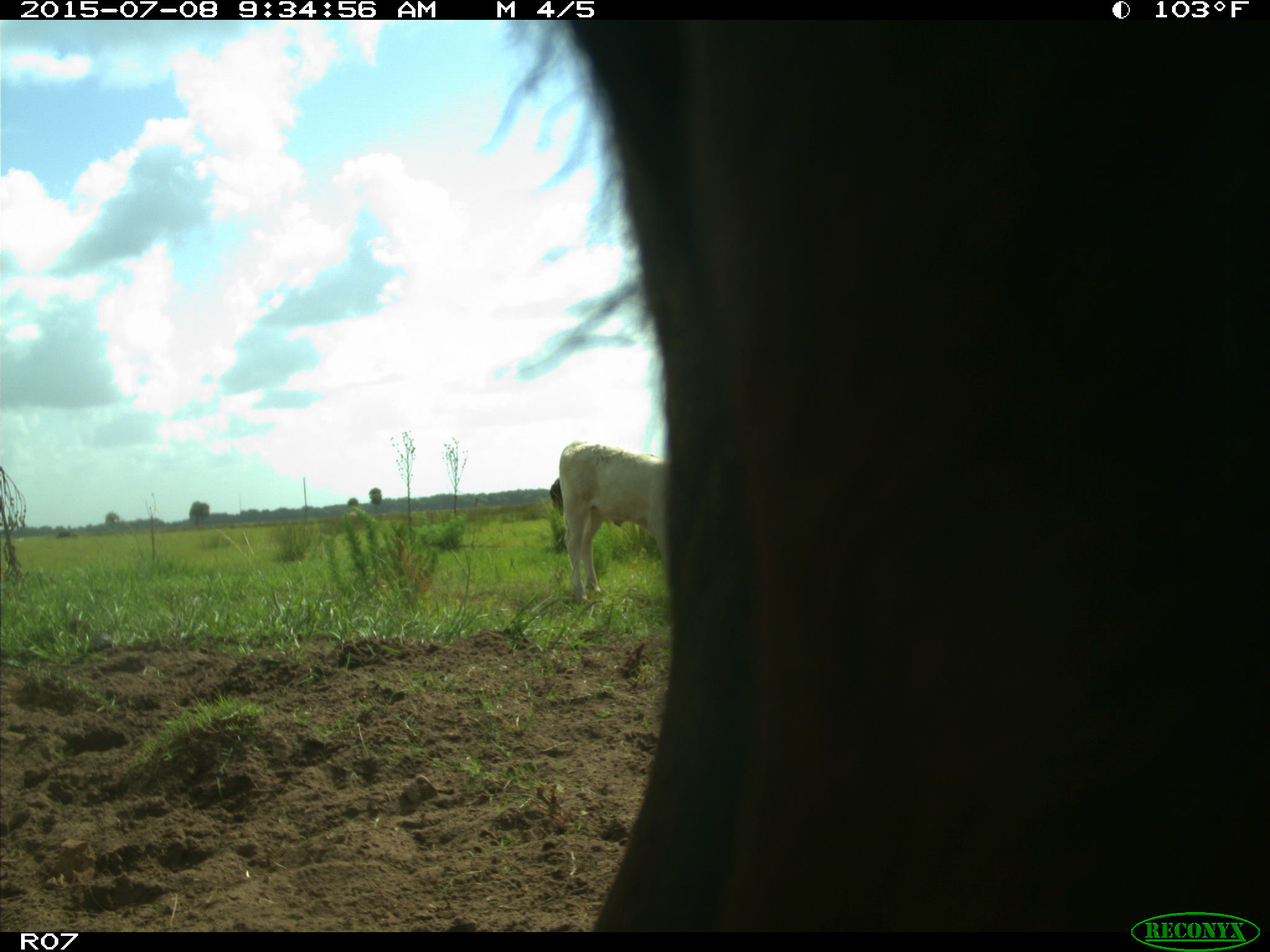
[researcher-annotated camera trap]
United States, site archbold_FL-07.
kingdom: Animalia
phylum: Chordata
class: Mammalia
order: Artiodactyla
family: Bovidae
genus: Bos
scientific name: Bos taurus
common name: domestic cow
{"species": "Bos taurus (domestic cow)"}